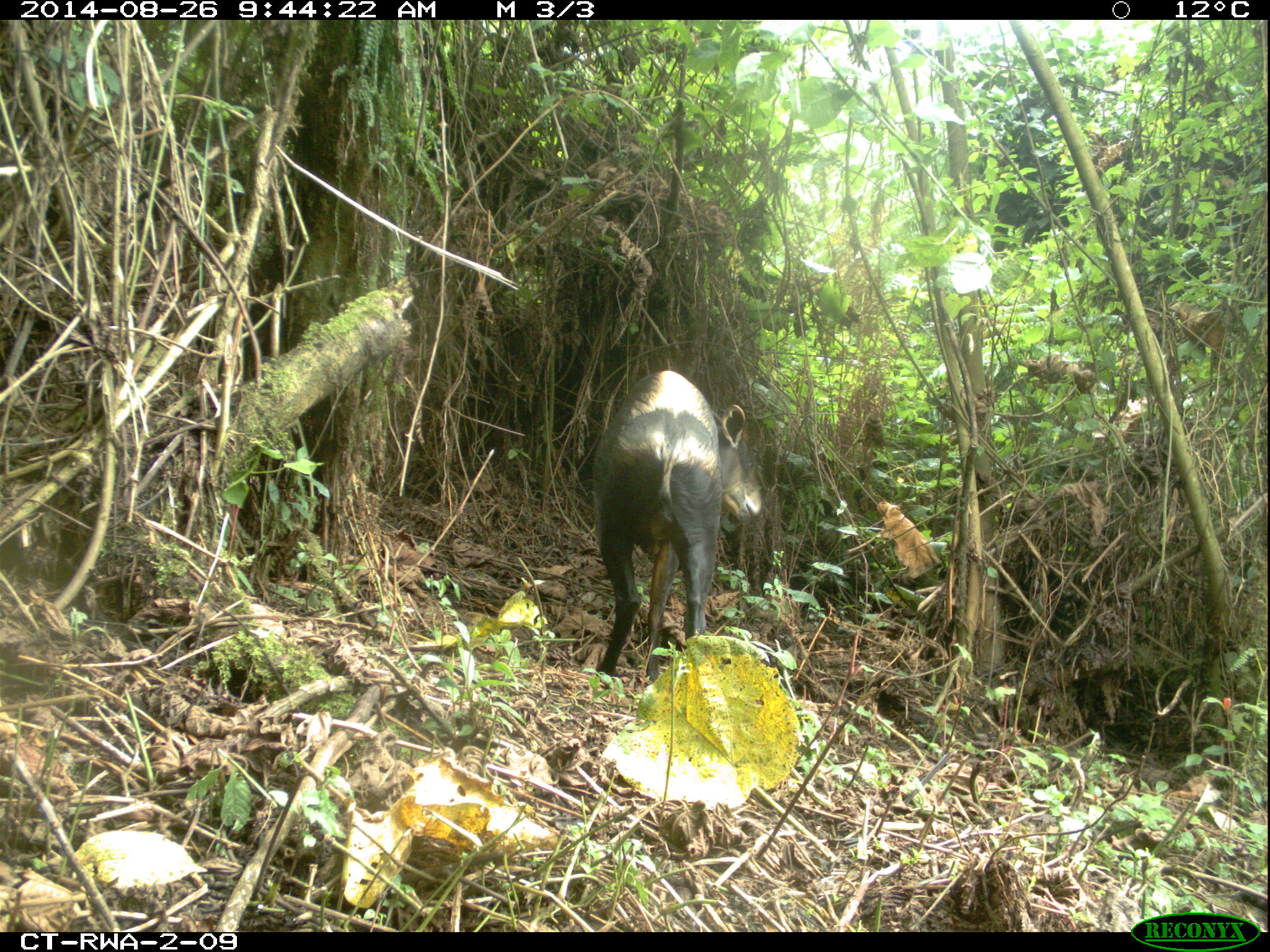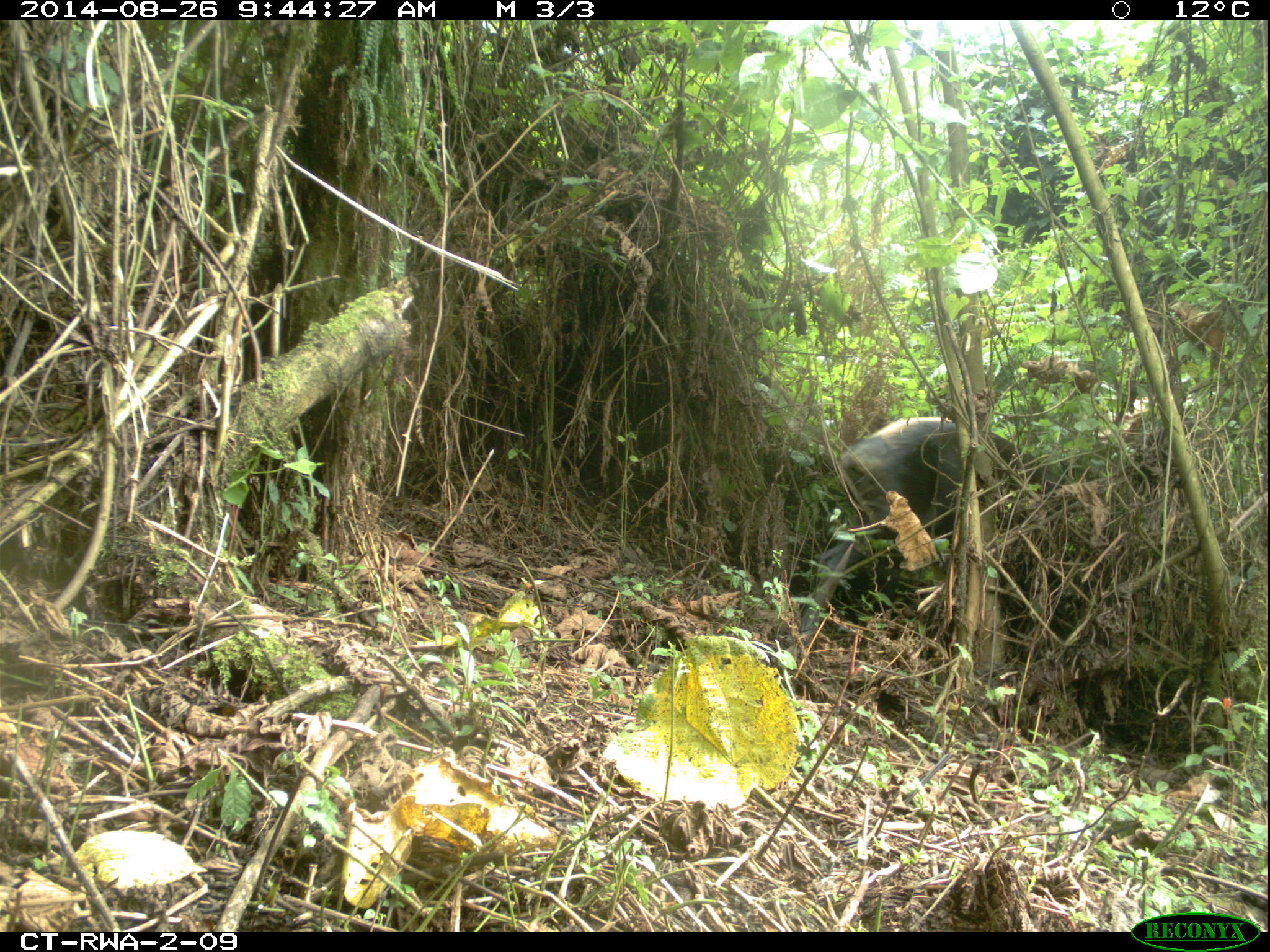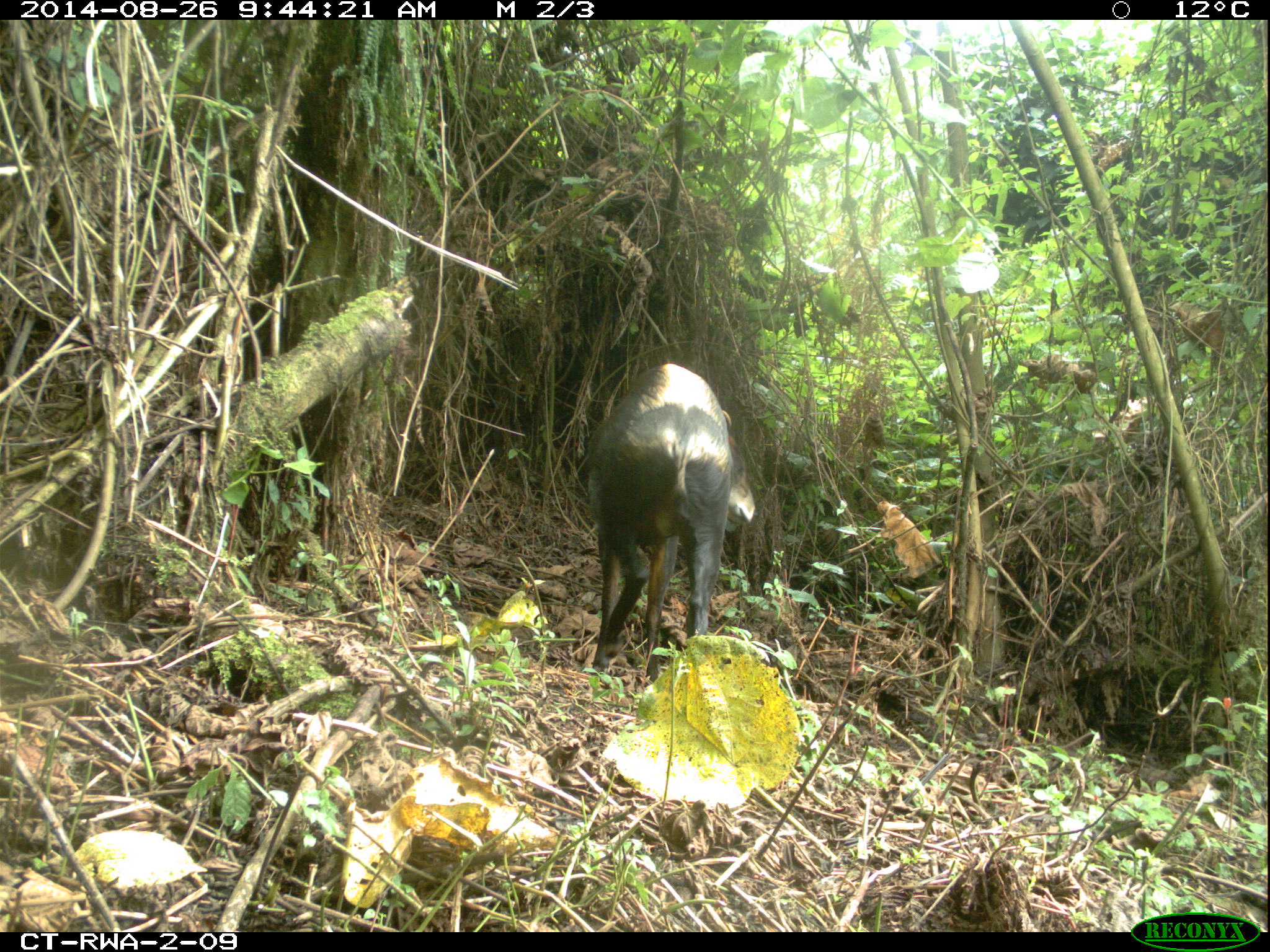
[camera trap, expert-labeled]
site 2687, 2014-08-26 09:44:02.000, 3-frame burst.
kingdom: Animalia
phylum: Chordata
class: Mammalia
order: Artiodactyla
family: Bovidae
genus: Cephalophus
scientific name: Cephalophus silvicultor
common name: light-backed duiker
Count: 1.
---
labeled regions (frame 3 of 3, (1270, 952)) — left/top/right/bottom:
cephalophus silvicultor: 589/359/755/686